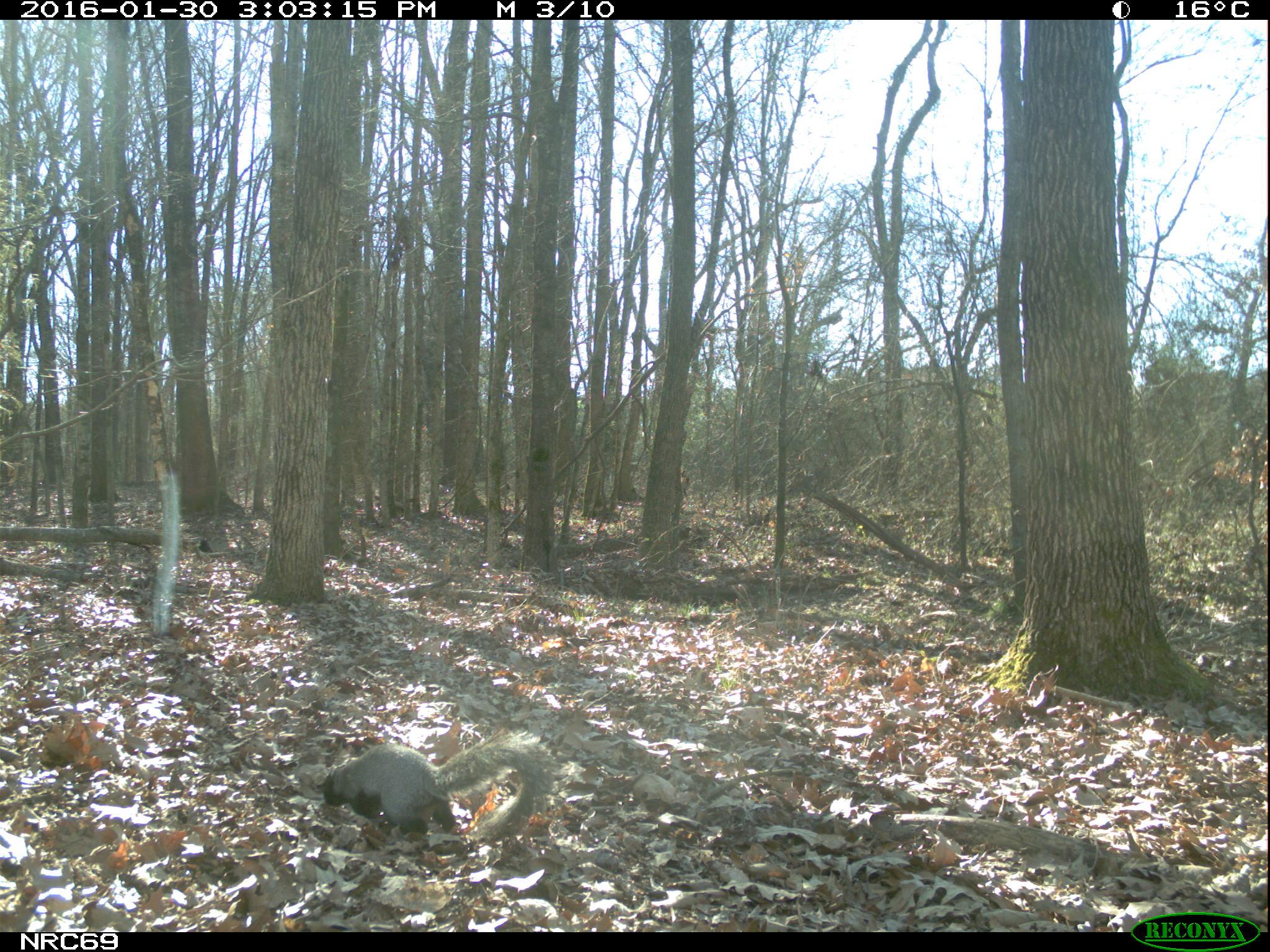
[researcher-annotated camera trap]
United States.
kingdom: Animalia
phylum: Chordata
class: Mammalia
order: Rodentia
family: Sciuridae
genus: Sciurus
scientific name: Sciurus niger cinereus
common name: eastern fox squirrel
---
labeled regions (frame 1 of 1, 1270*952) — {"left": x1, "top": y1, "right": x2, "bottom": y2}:
Eastern Fox Squirrel: {"left": 314, "top": 723, "right": 557, "bottom": 857}